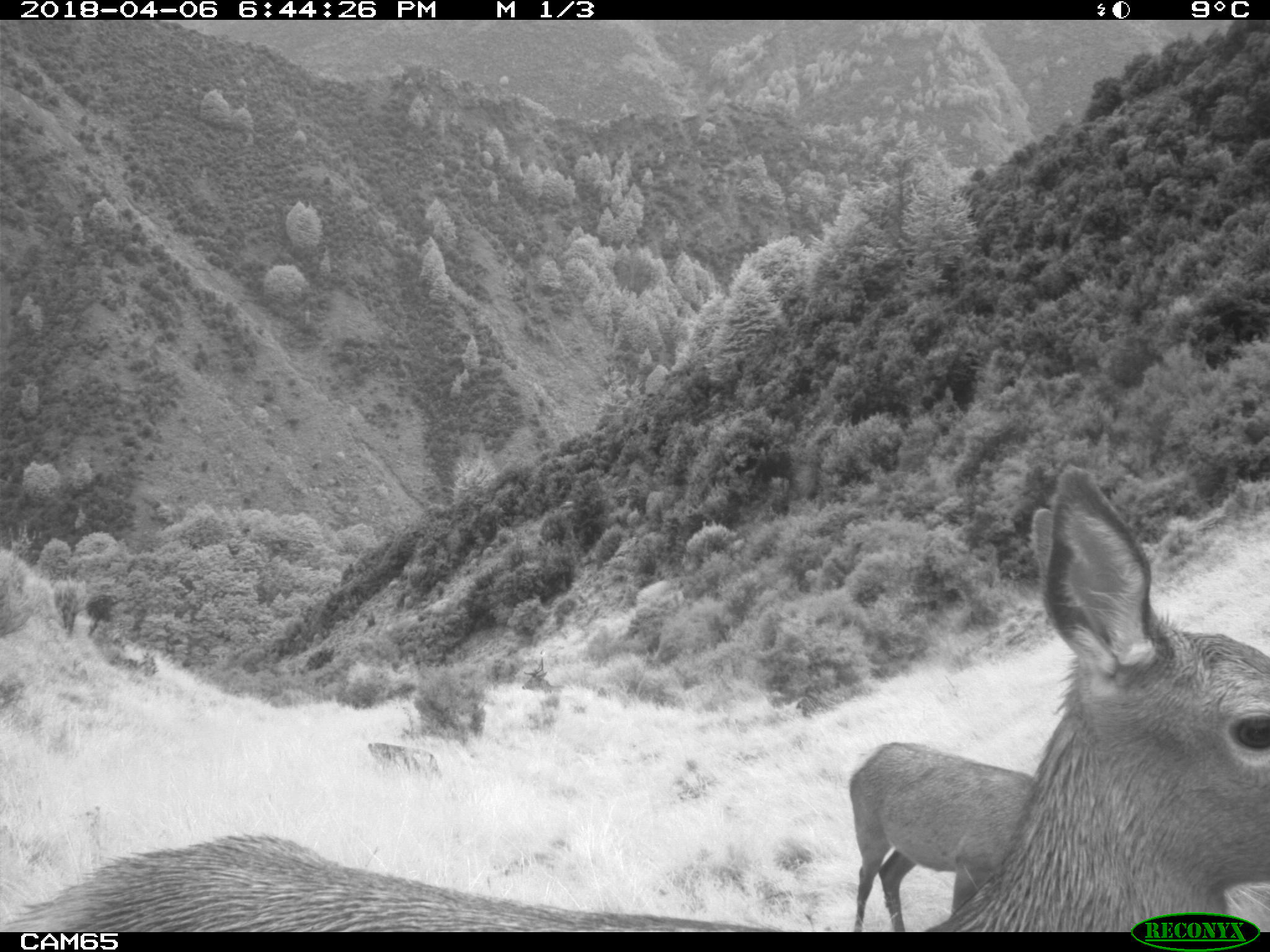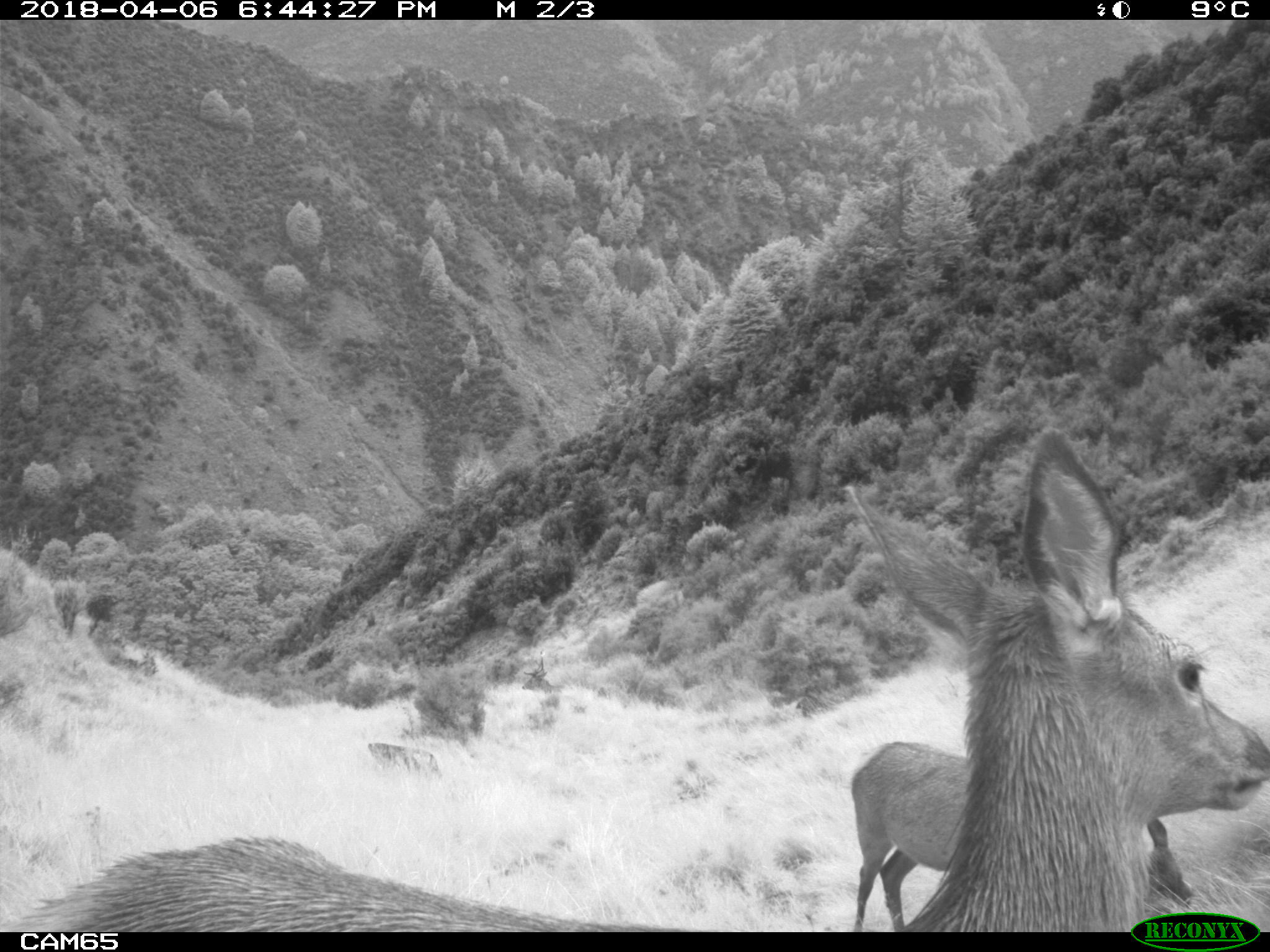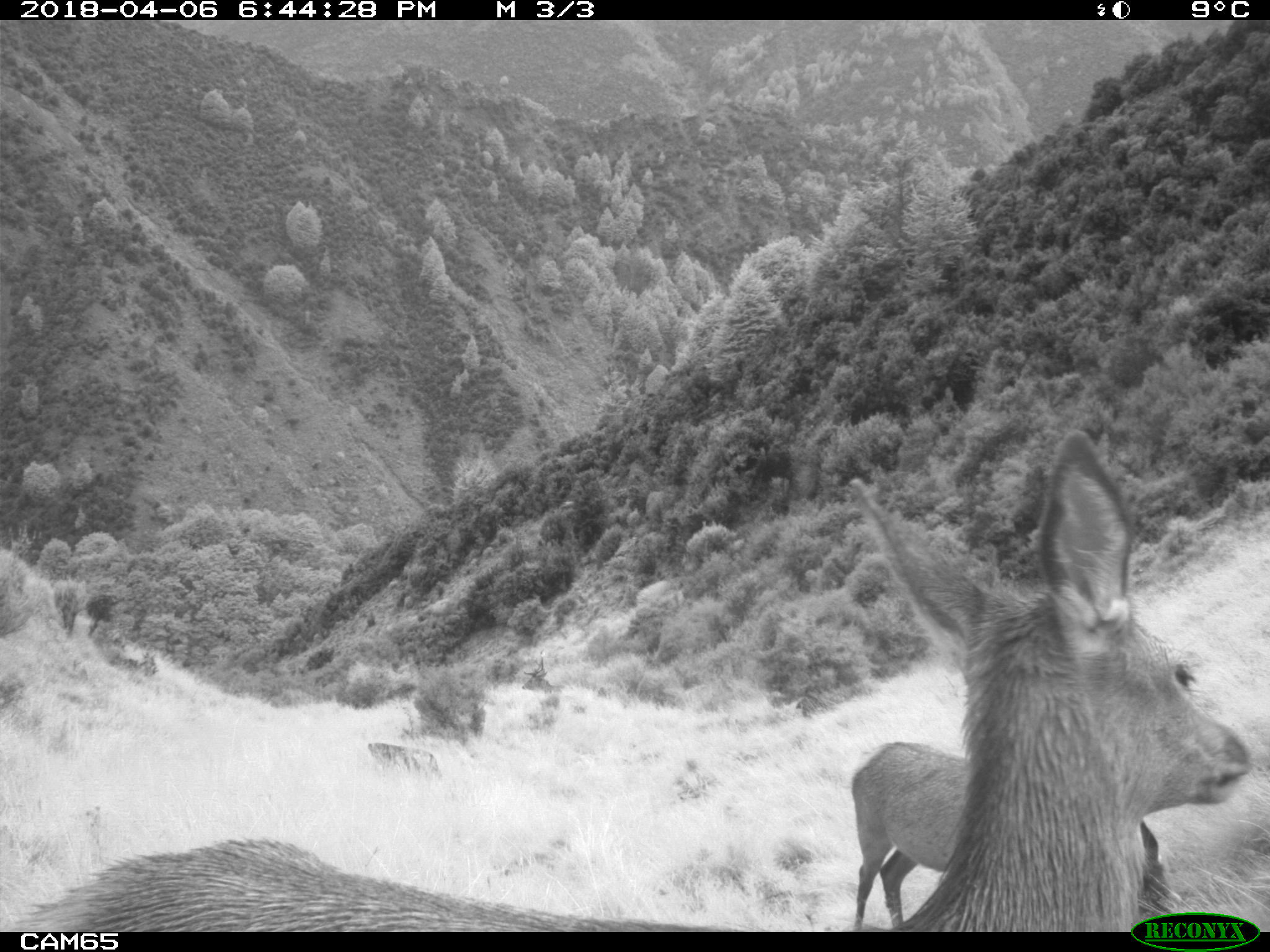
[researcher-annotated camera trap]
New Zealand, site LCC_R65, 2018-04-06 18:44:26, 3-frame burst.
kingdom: Animalia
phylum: Chordata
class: Mammalia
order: Artiodactyla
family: Cervidae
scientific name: Cervidae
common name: deer